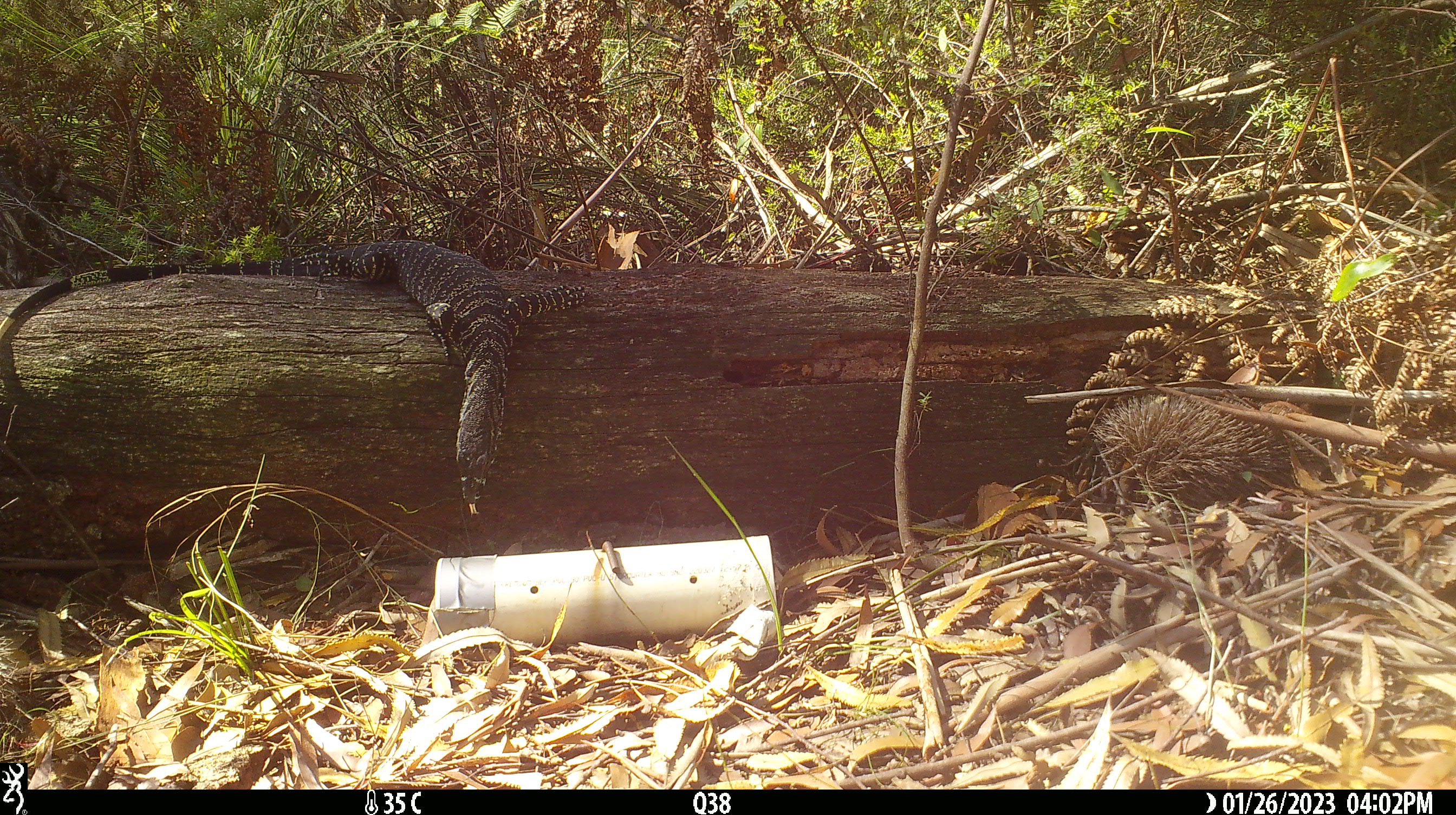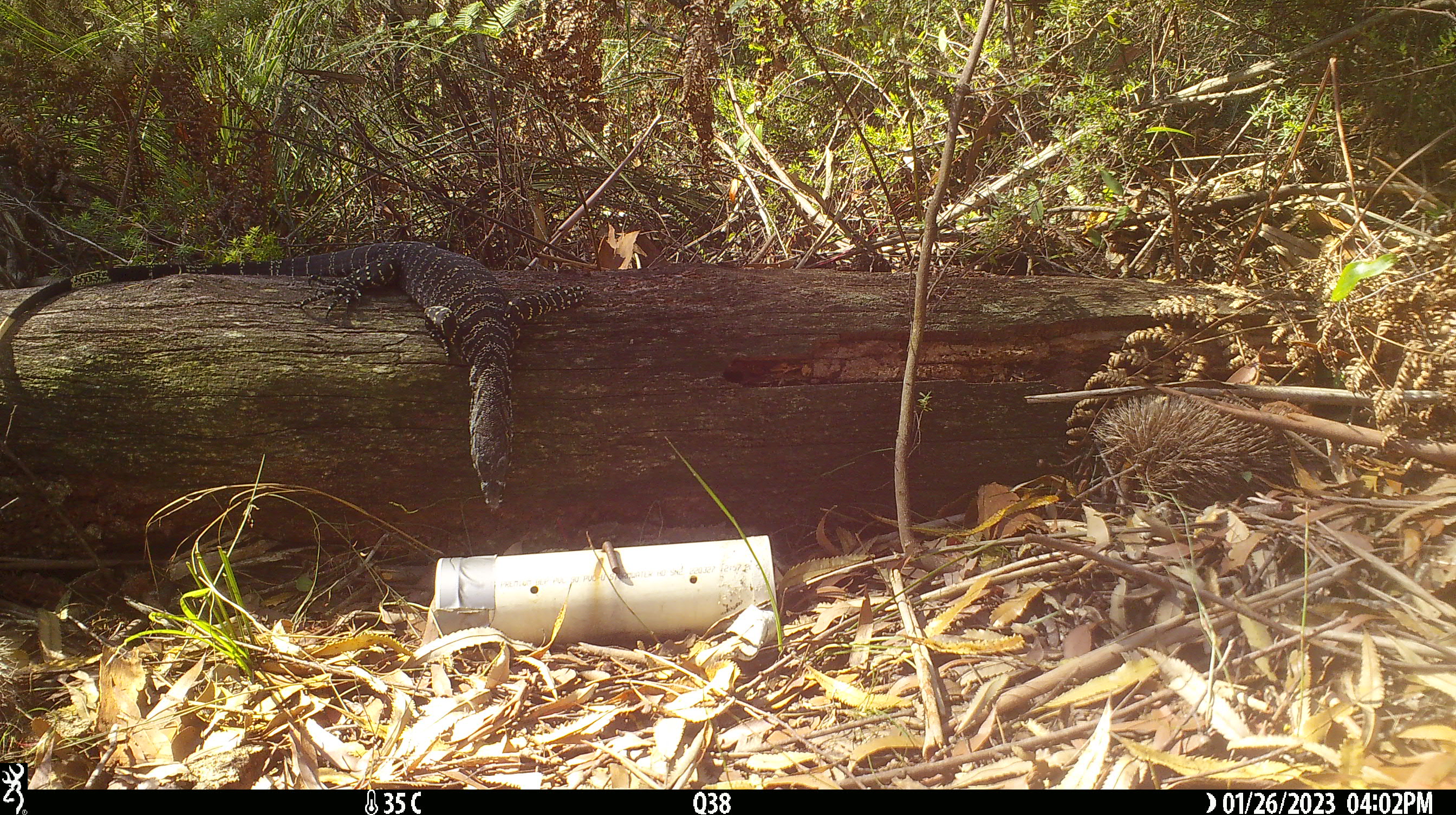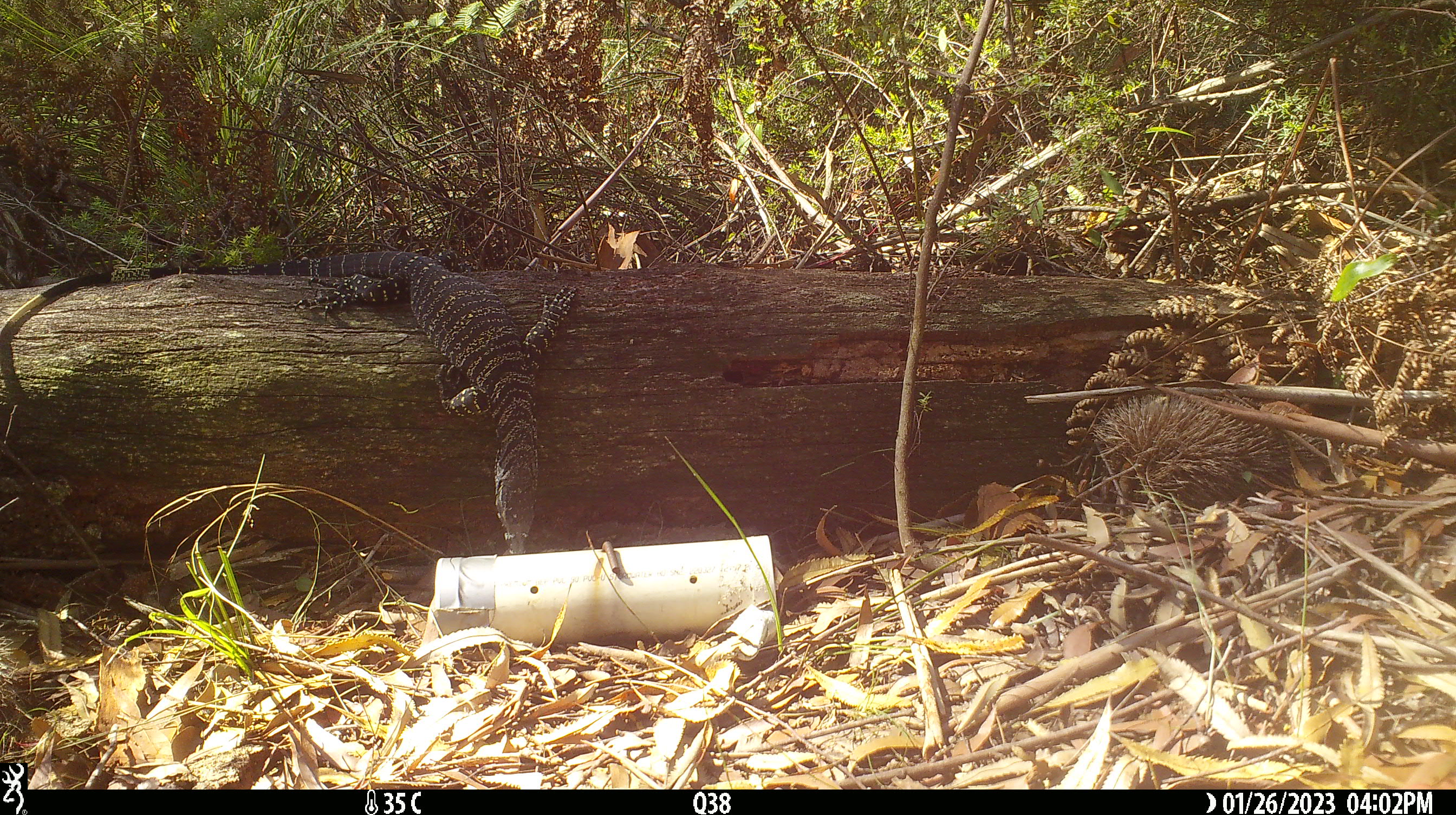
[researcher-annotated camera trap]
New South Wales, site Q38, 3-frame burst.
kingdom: Animalia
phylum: Chordata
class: Reptilia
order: Squamata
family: Varanidae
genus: Varanus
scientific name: Varanus varius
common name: lace monitor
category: goanna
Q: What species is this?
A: Goanna (lace monitor) (Varanus varius).